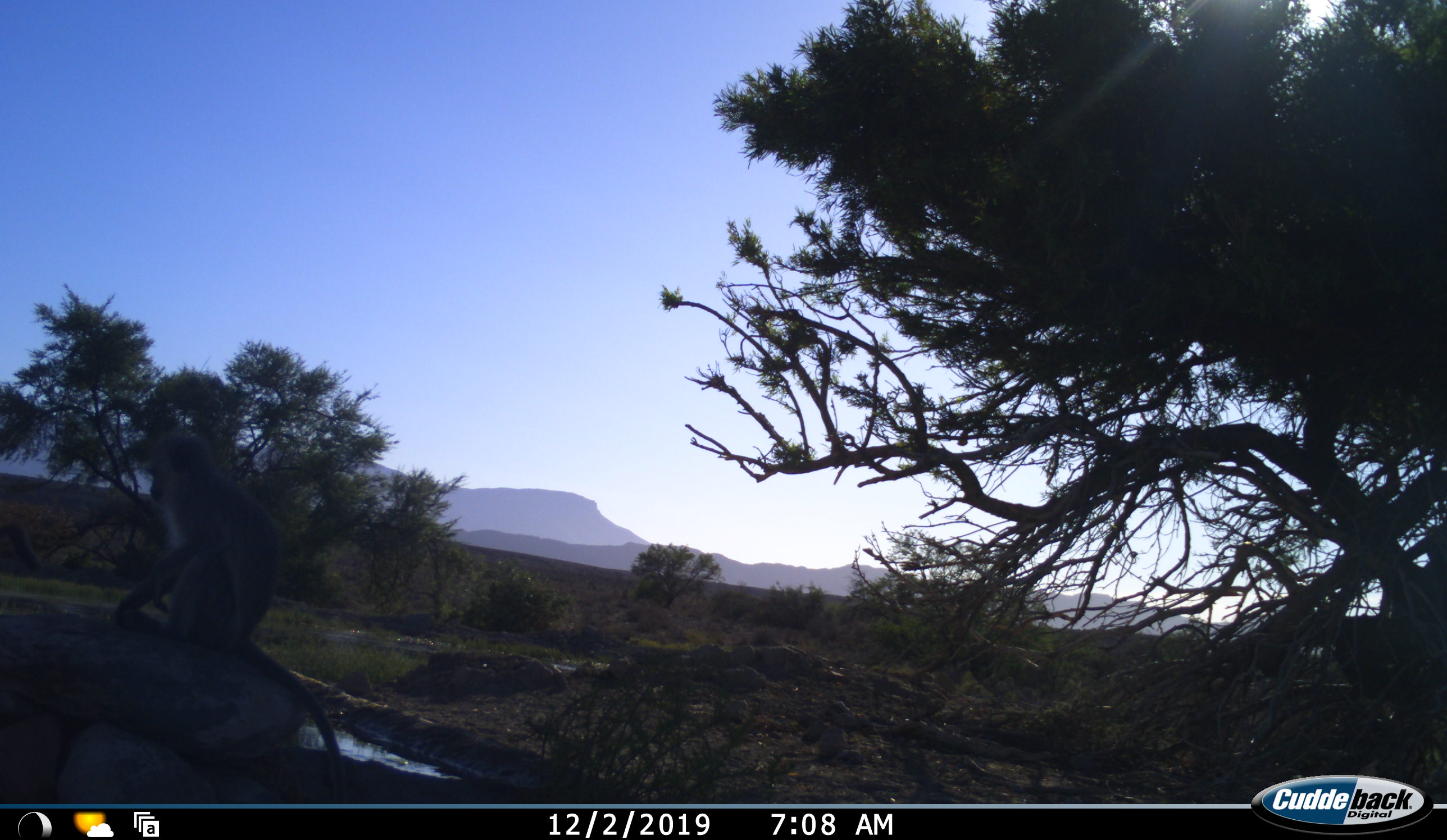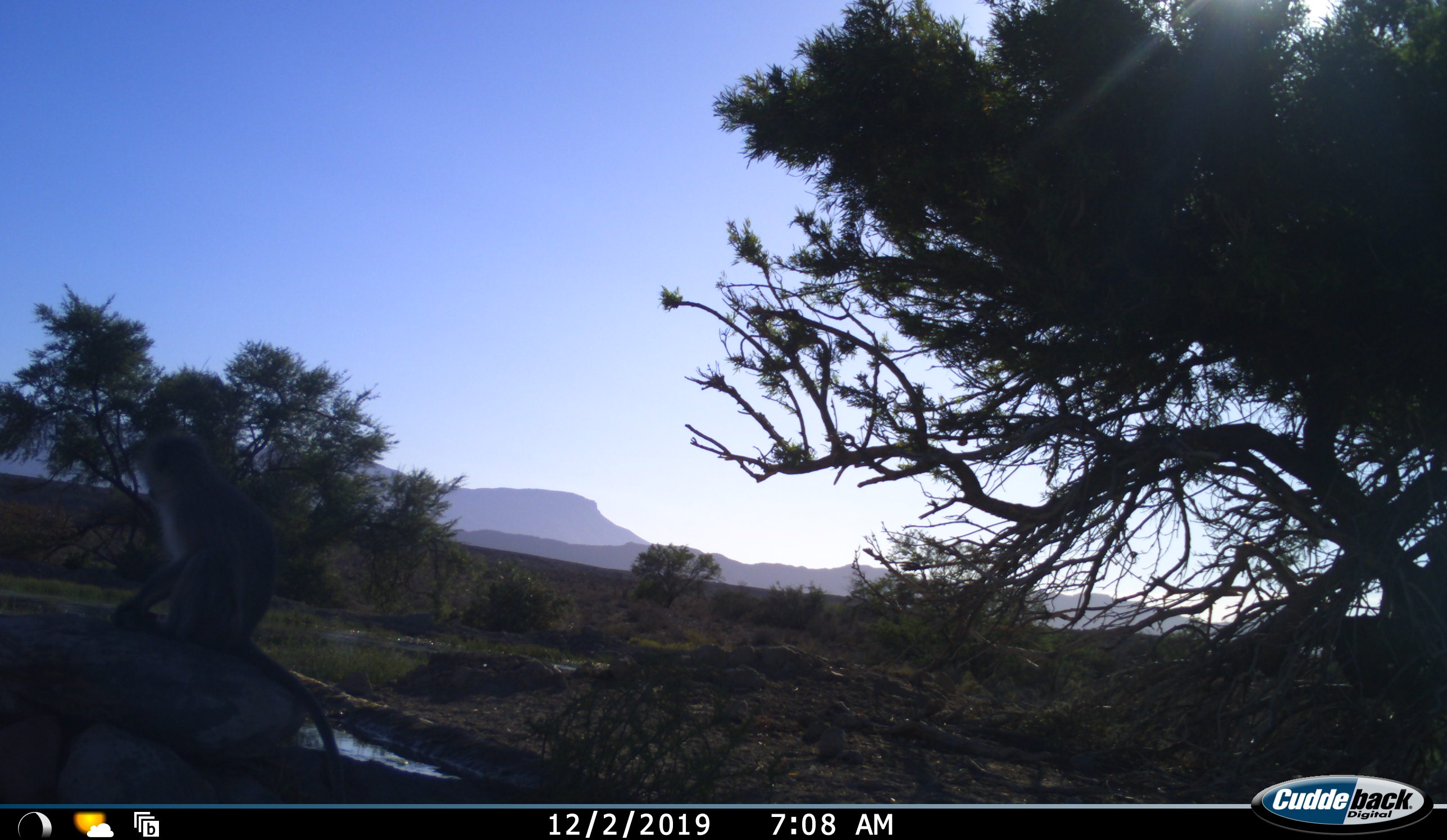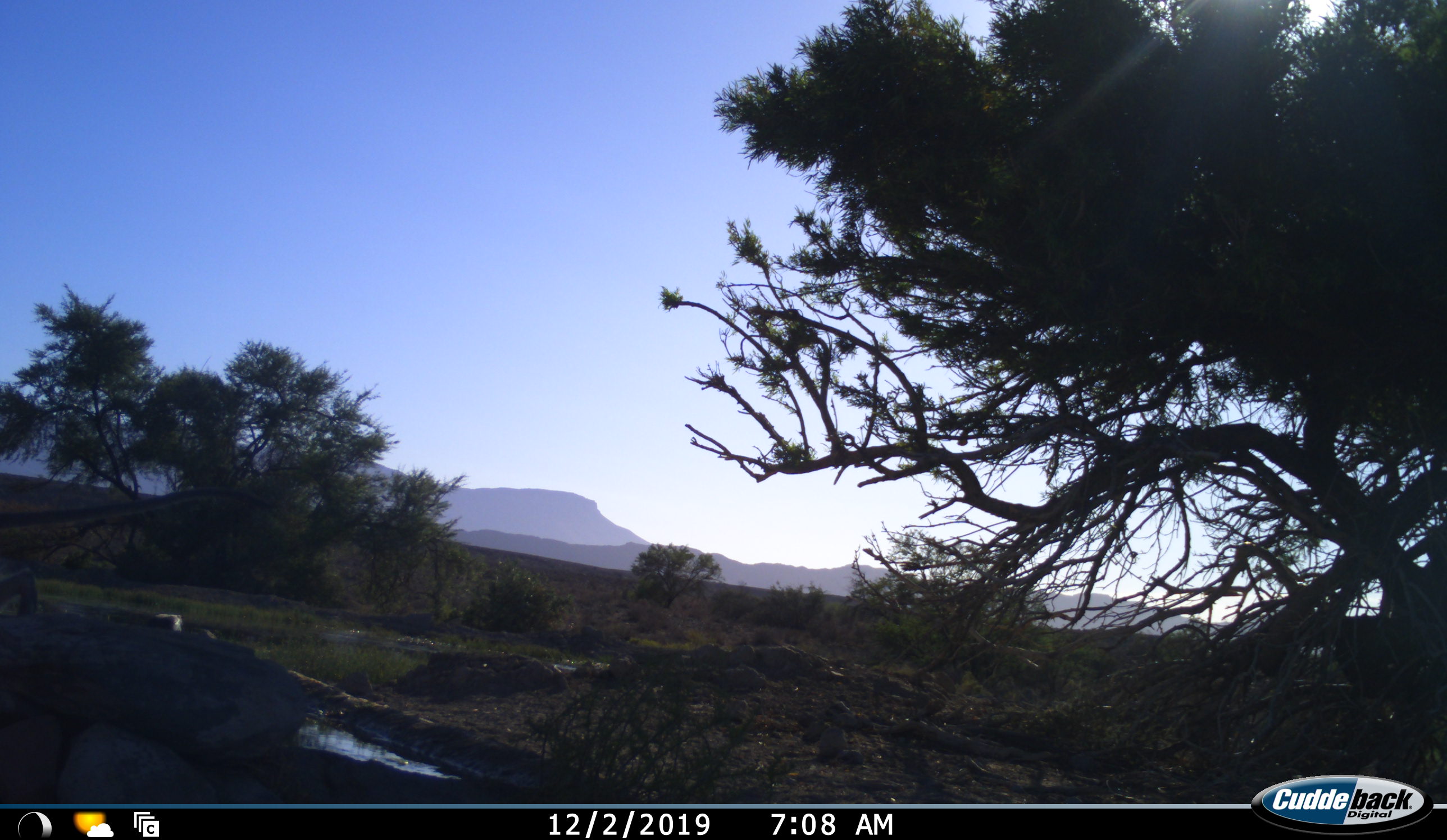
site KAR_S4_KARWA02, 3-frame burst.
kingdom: Animalia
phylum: Chordata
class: Mammalia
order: Primates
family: Cercopithecidae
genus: Chlorocebus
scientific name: Chlorocebus pygerythrus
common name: vervet monkey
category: monkeyvervet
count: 1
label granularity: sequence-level